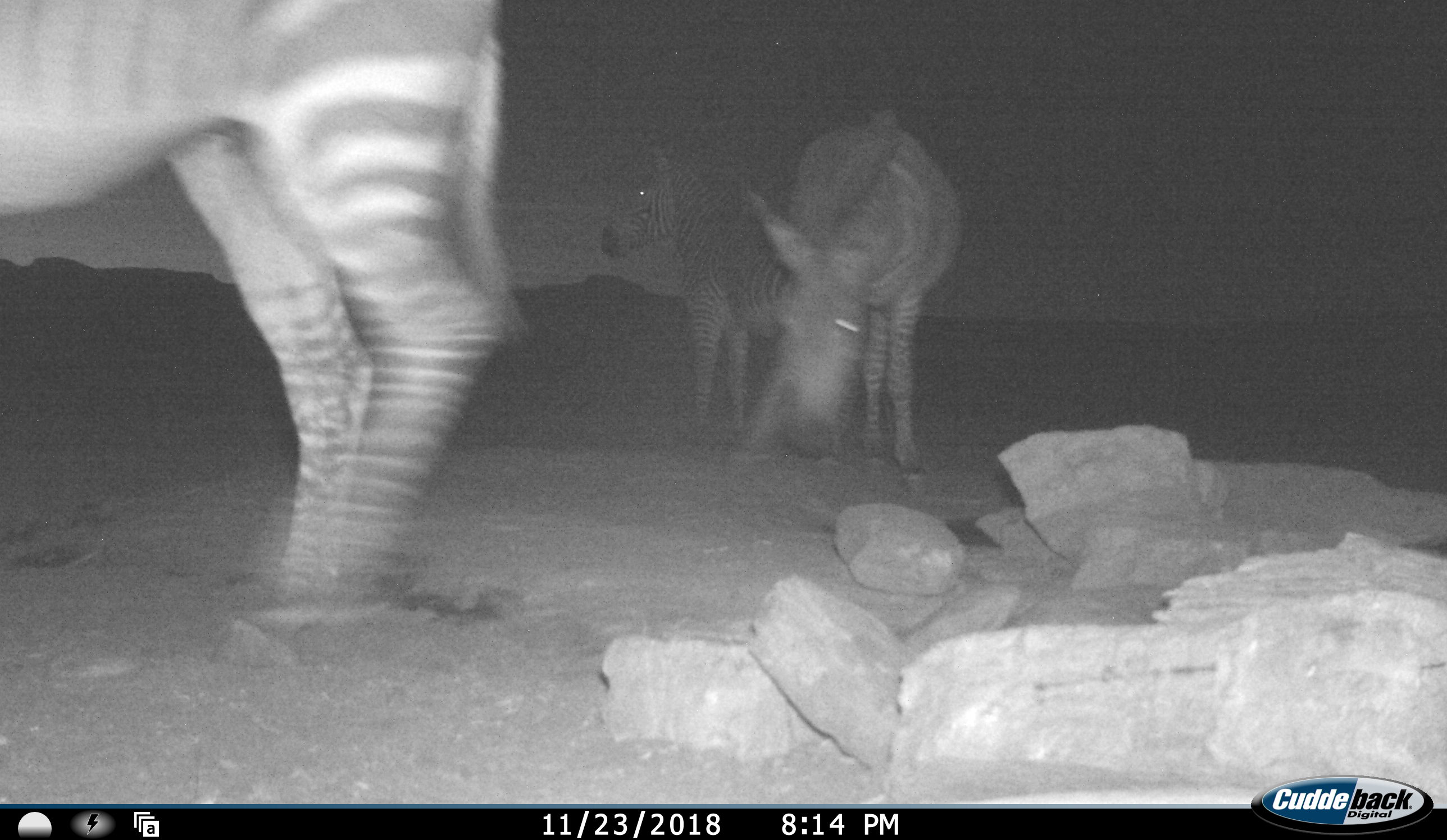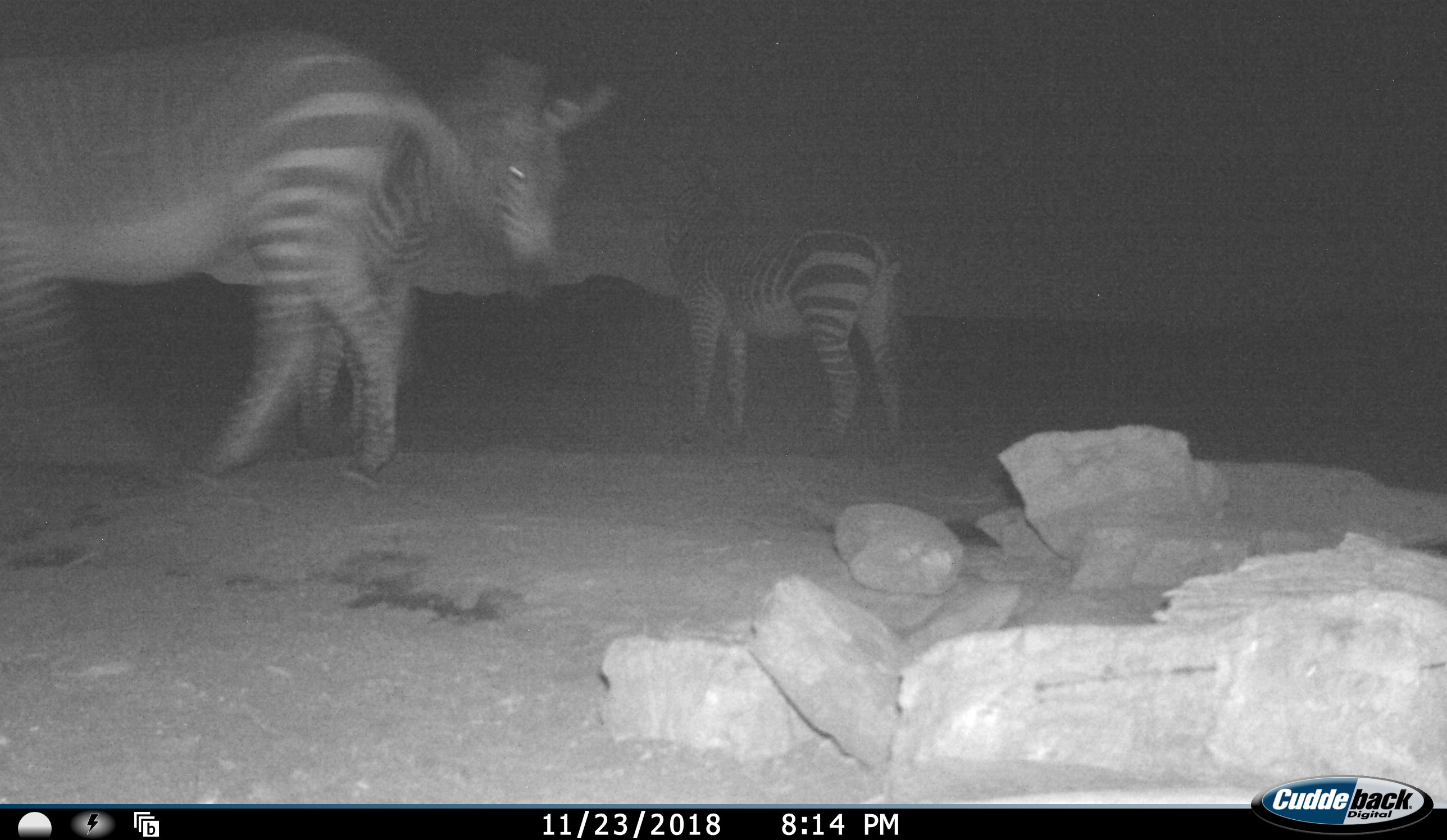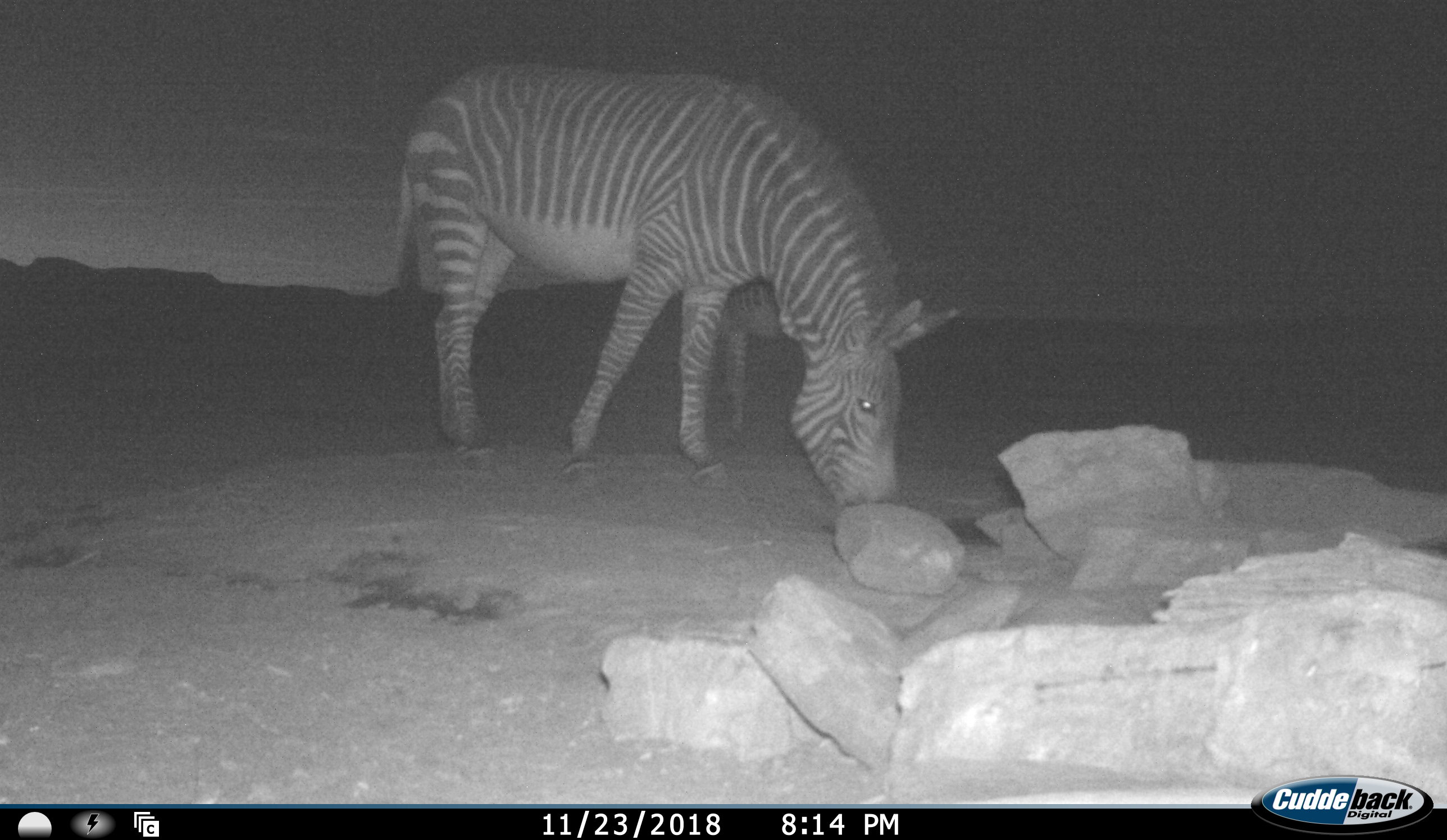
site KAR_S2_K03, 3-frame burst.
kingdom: Animalia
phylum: Chordata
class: Mammalia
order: Perissodactyla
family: Equidae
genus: Equus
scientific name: Equus zebra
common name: mountain zebra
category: zebramountain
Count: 3.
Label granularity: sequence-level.